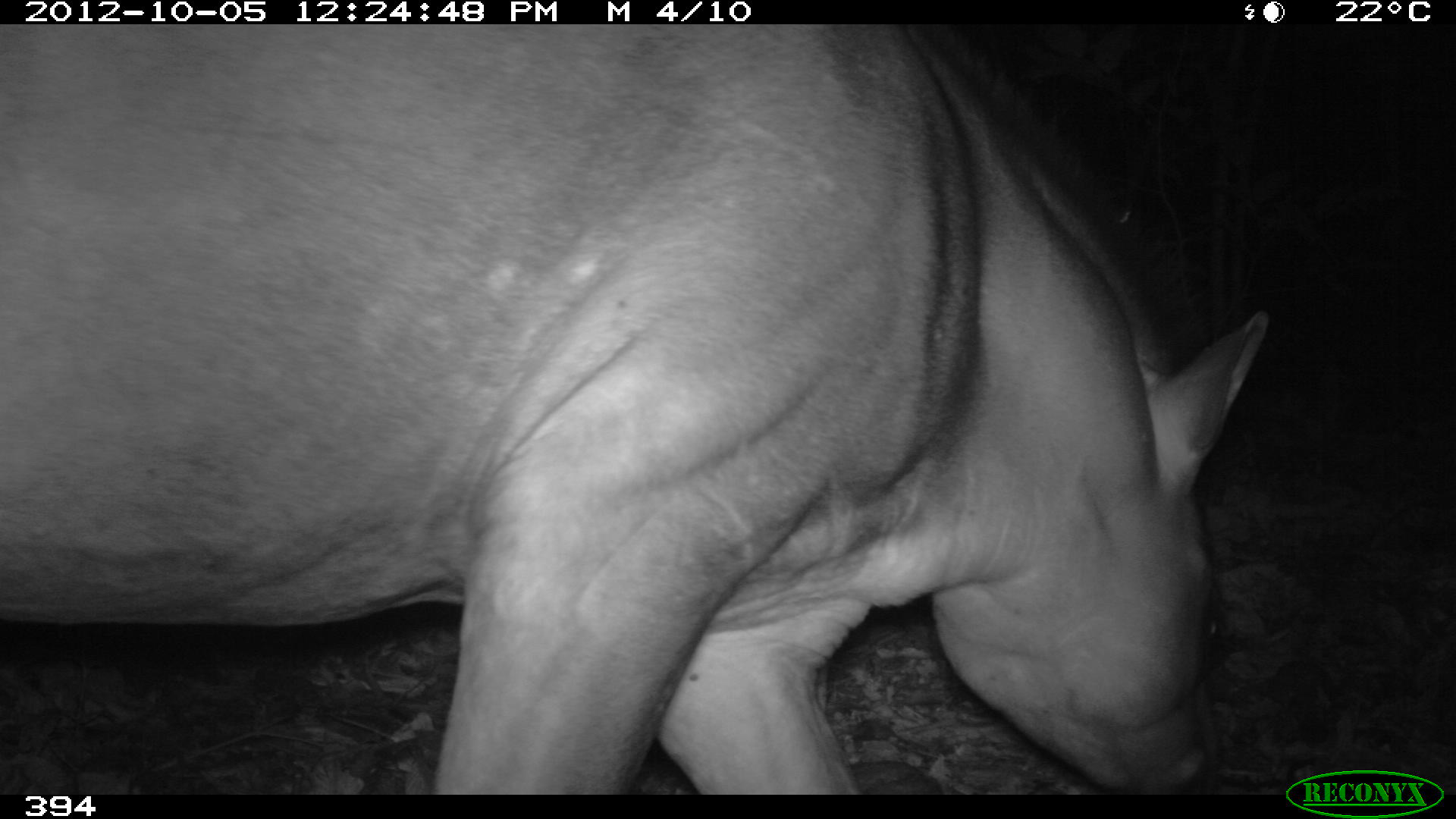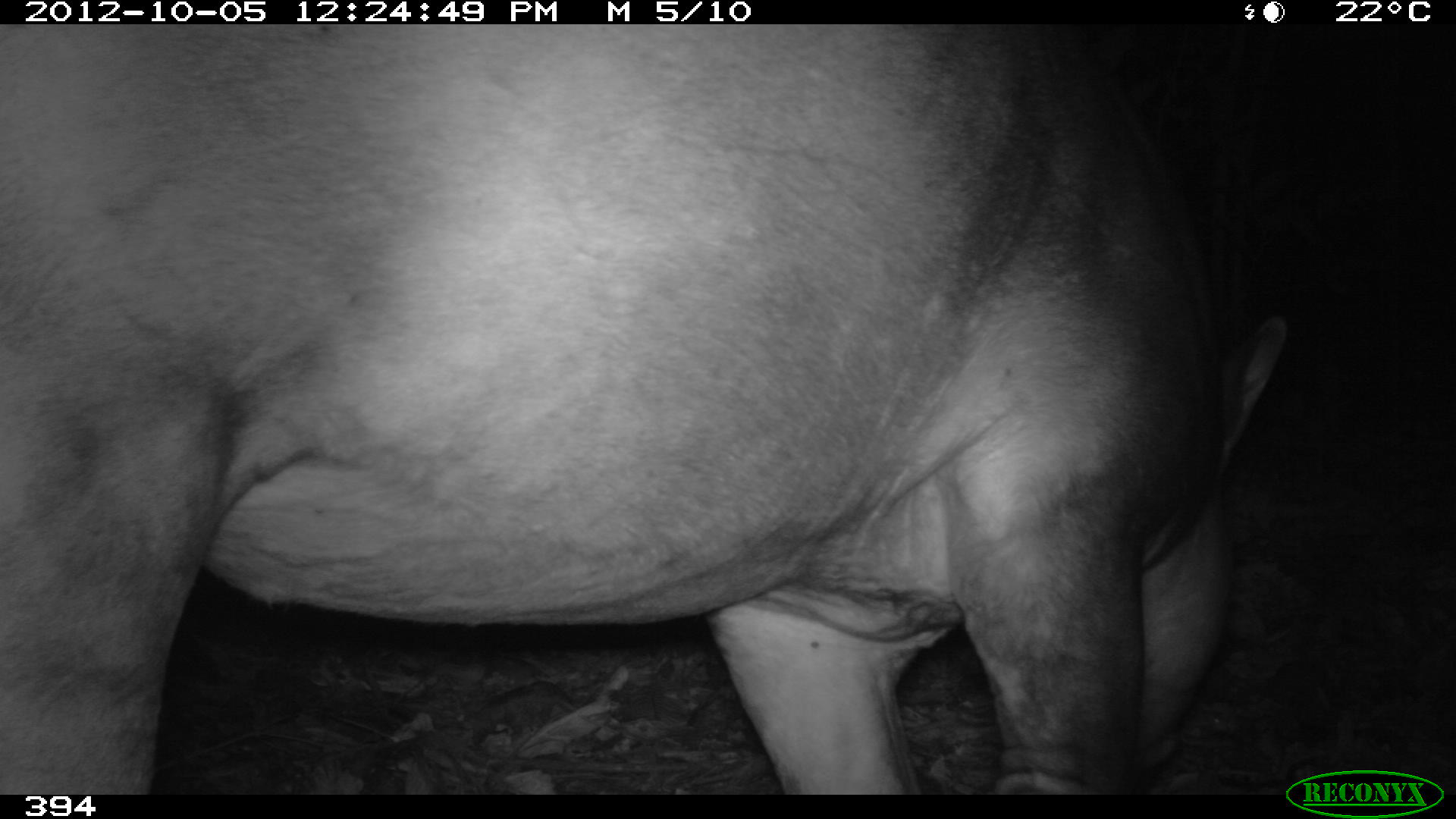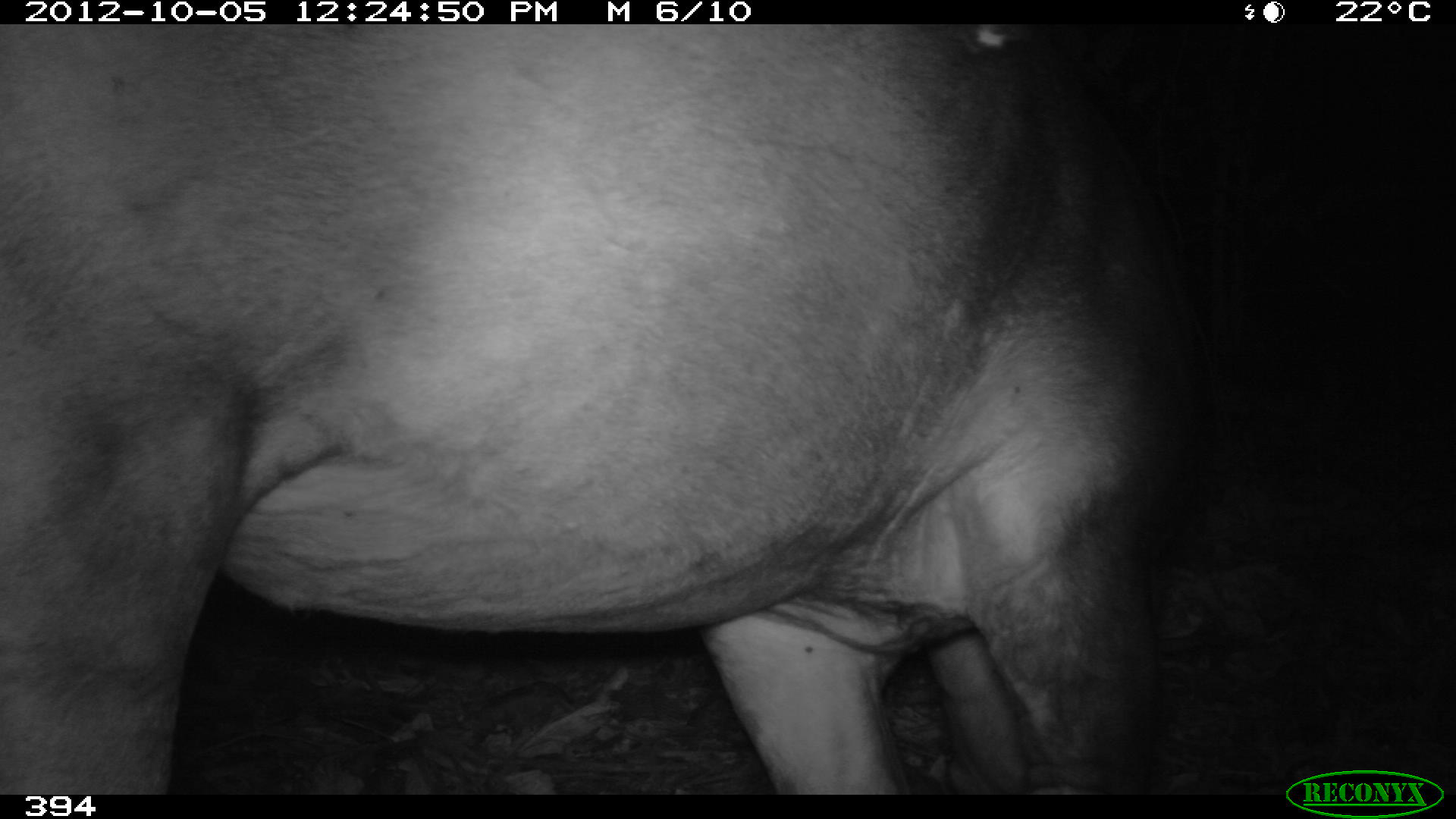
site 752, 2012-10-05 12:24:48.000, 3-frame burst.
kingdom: Animalia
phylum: Chordata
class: Mammalia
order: Perissodactyla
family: Tapiridae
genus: Tapirus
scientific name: Tapirus terrestris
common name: south american tapir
Tapirus terrestris (south american tapir).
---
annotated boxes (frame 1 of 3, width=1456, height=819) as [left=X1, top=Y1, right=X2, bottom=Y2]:
tapirus terrestris: [left=2, top=26, right=1273, bottom=793]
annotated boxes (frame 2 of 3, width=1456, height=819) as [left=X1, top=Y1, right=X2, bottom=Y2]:
tapirus terrestris: [left=0, top=25, right=1290, bottom=795]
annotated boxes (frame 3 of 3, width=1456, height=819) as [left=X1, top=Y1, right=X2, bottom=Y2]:
tapirus terrestris: [left=0, top=24, right=1208, bottom=794]